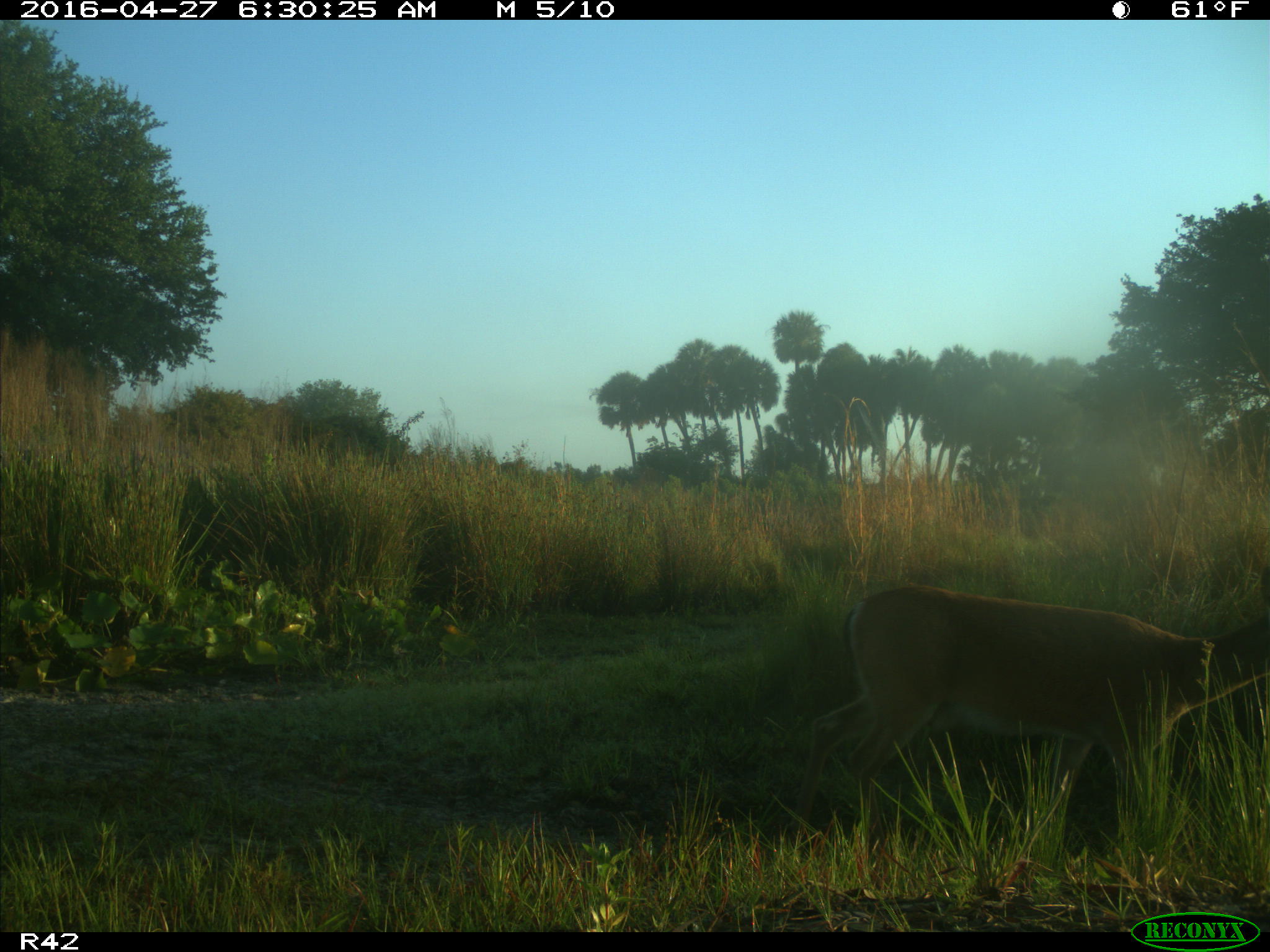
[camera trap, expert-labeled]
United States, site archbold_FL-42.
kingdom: Animalia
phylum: Chordata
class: Mammalia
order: Artiodactyla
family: Cervidae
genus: Odocoileus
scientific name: Odocoileus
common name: deer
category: unidentified deer